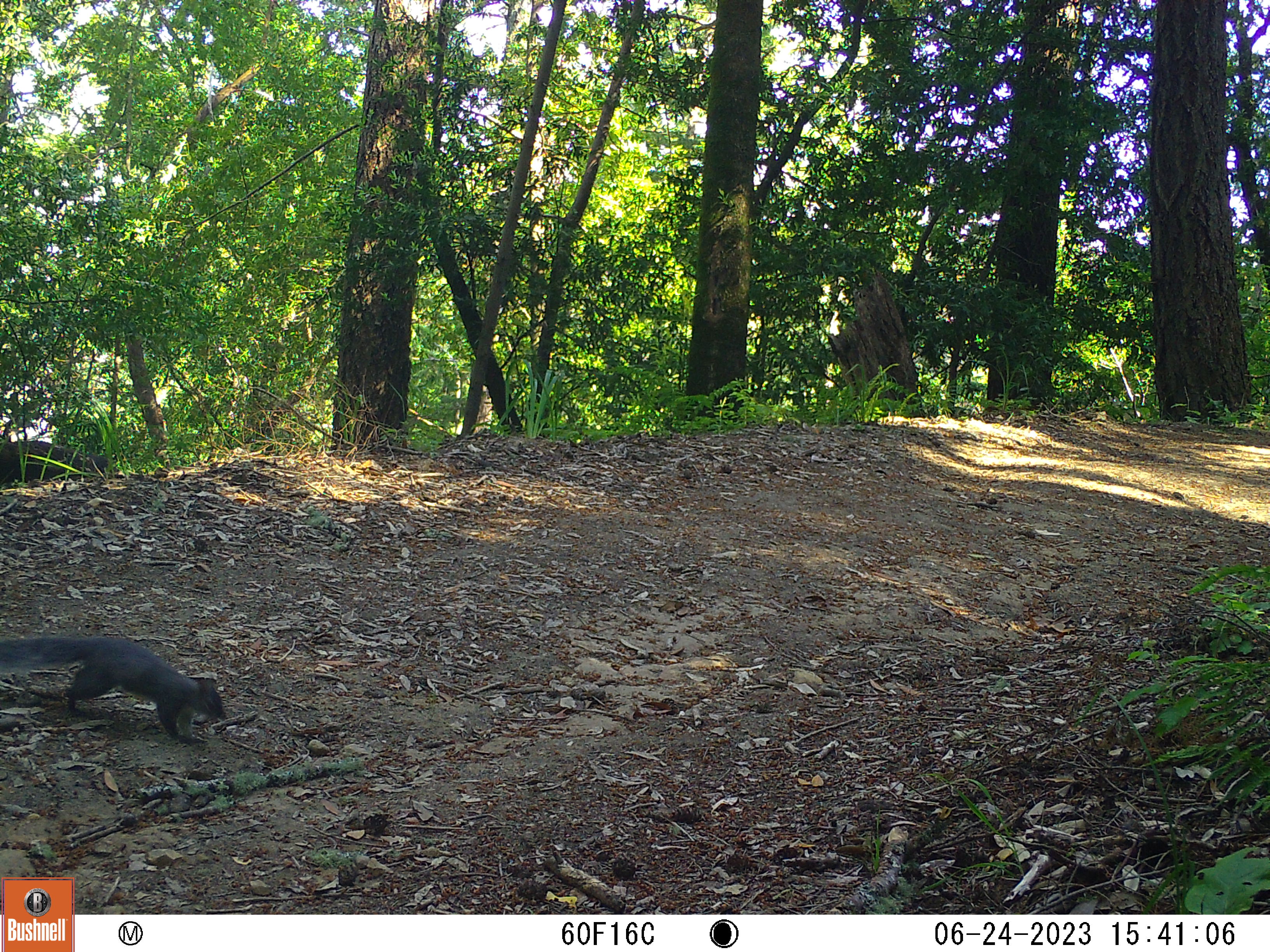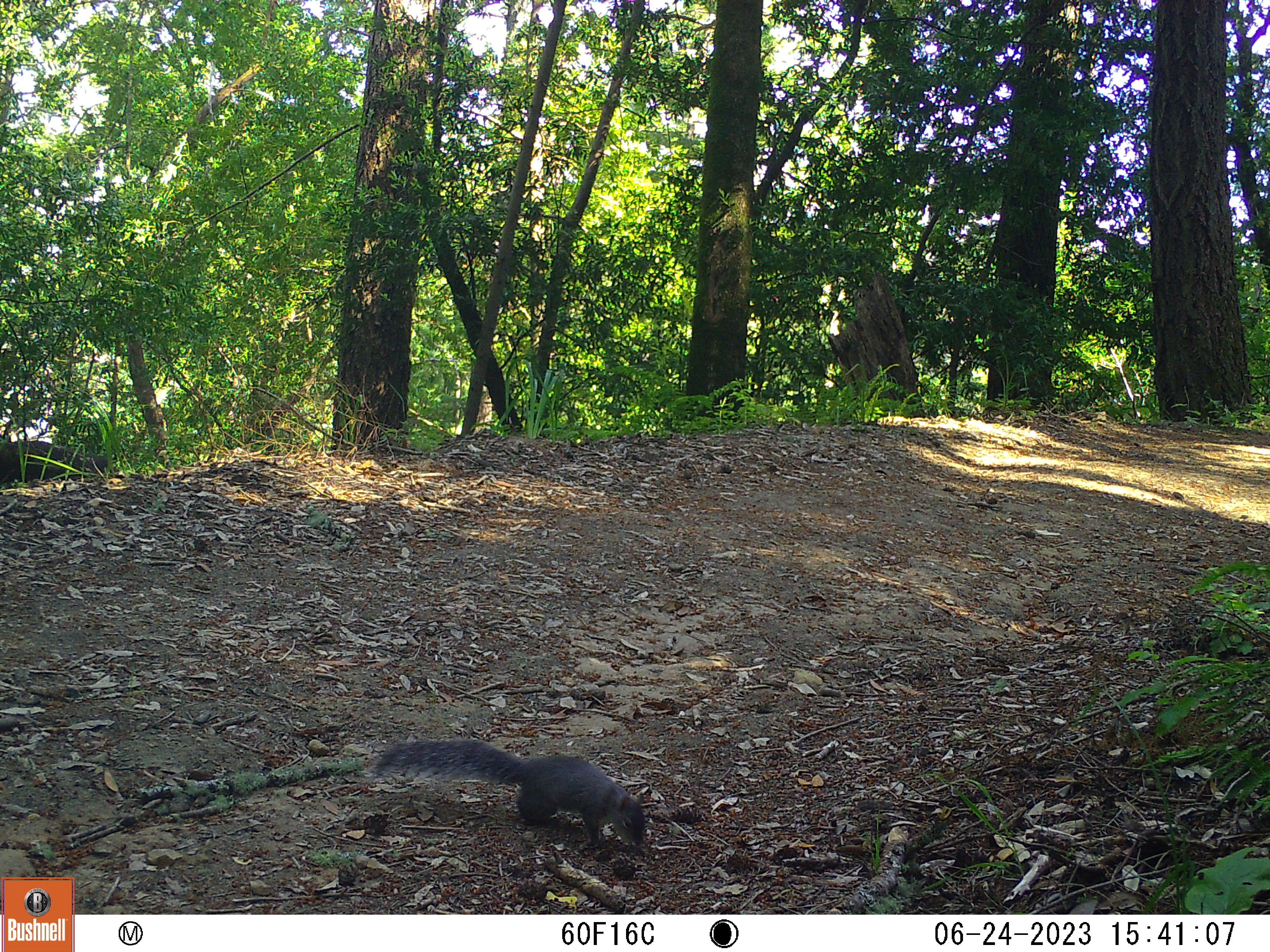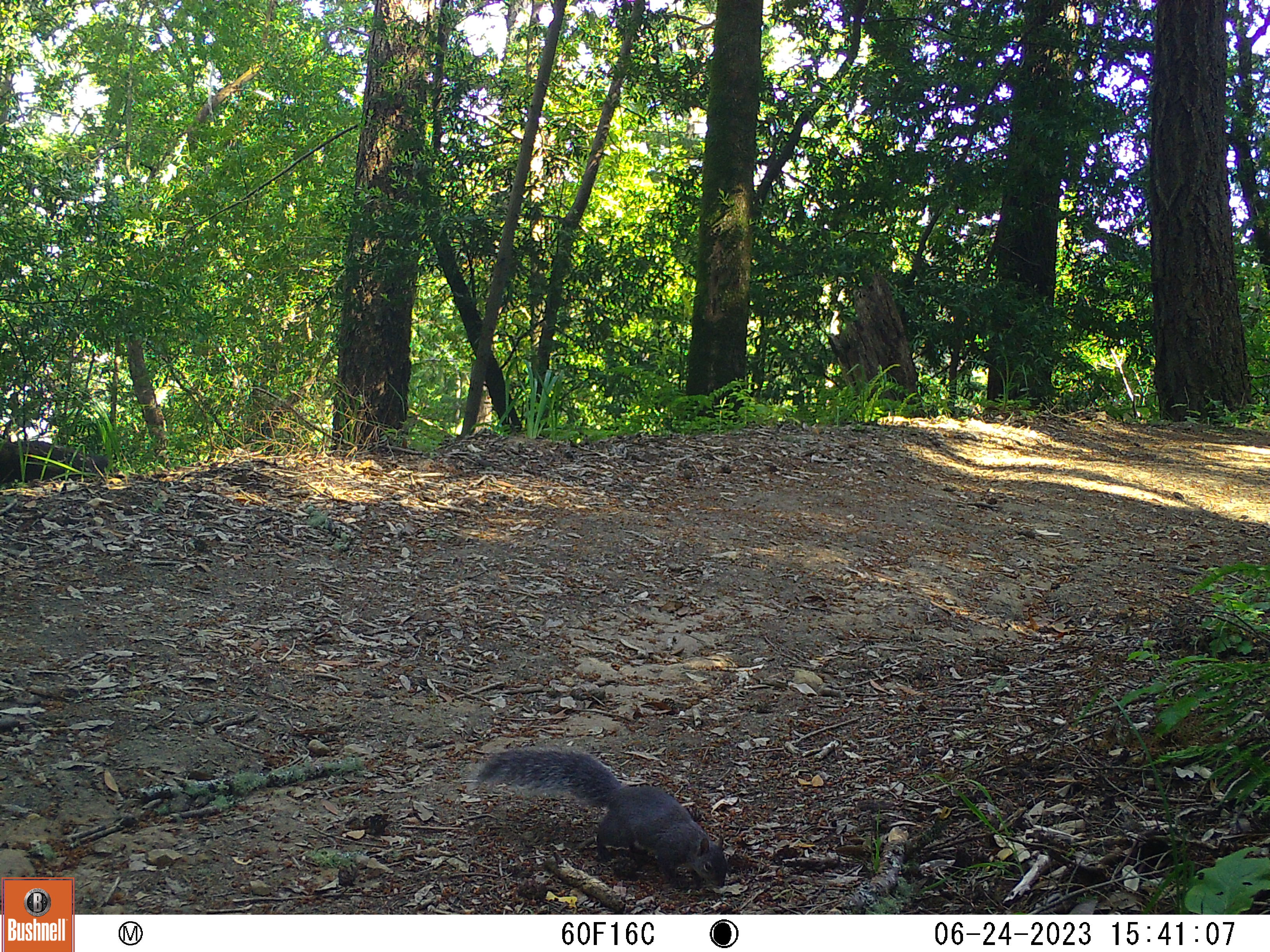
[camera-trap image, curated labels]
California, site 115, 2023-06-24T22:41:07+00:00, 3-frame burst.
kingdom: Animalia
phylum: Chordata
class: Mammalia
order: Rodentia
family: Sciuridae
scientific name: Sciuridae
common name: squirrel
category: unknown squirrel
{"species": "unknown squirrel (squirrel) (Sciuridae)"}